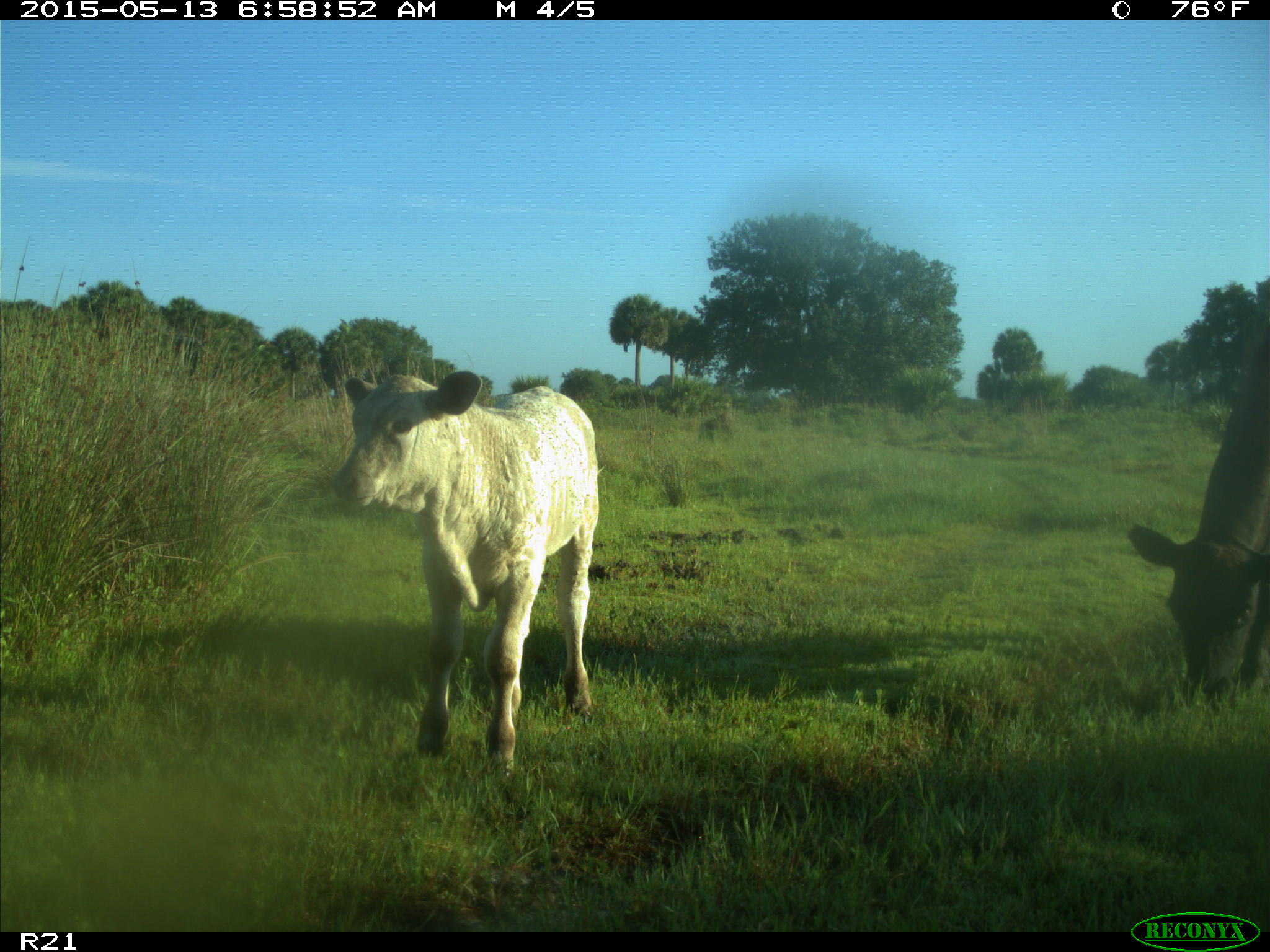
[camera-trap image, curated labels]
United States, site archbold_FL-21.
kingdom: Animalia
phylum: Chordata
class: Mammalia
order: Artiodactyla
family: Bovidae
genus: Bos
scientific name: Bos taurus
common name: domestic cow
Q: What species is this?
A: Bos taurus (domestic cow).